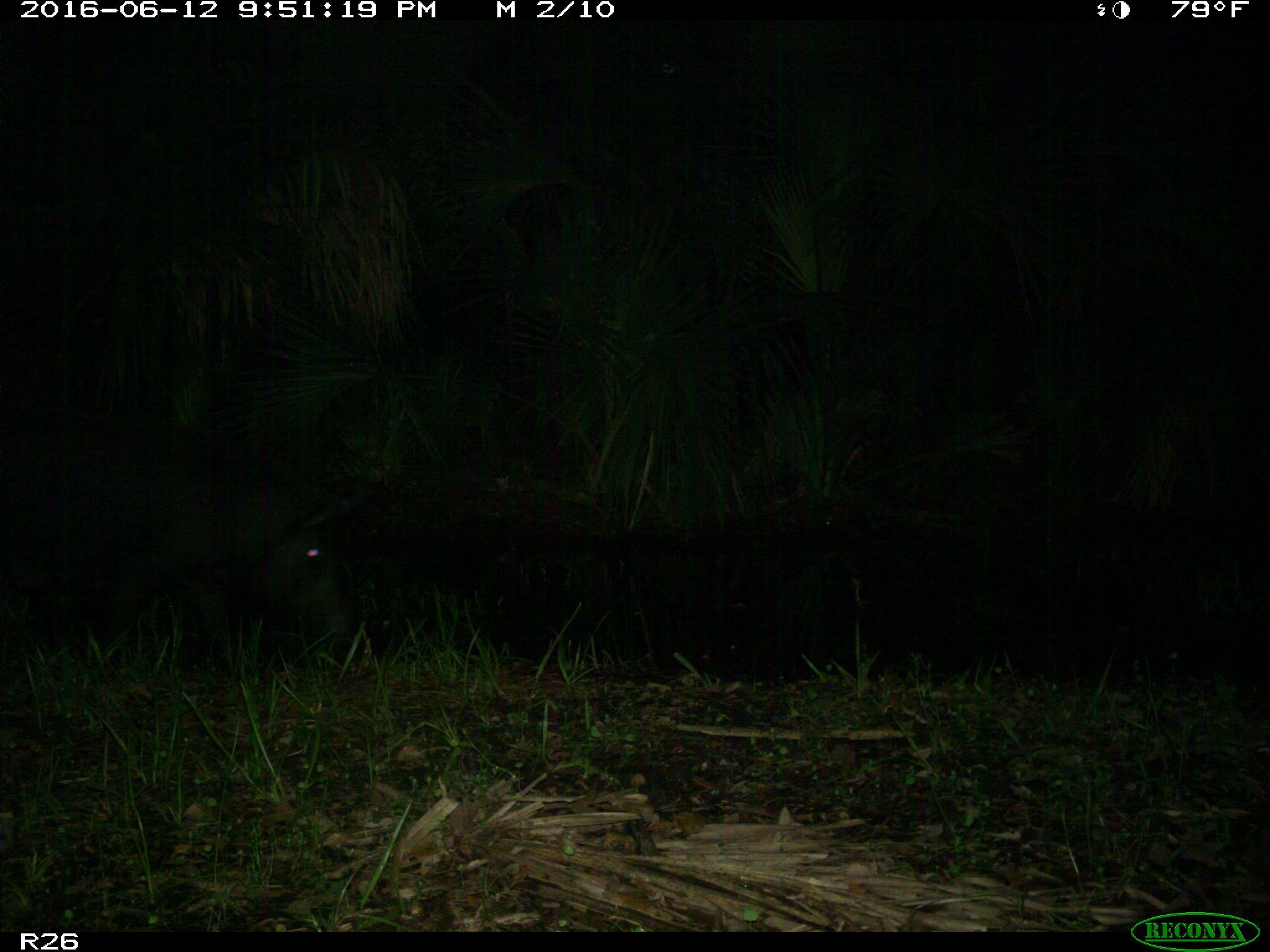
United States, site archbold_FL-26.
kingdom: Animalia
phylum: Chordata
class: Mammalia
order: Artiodactyla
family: Suidae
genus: Sus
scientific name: Sus scrofa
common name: wild boar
Sus scrofa (wild boar).